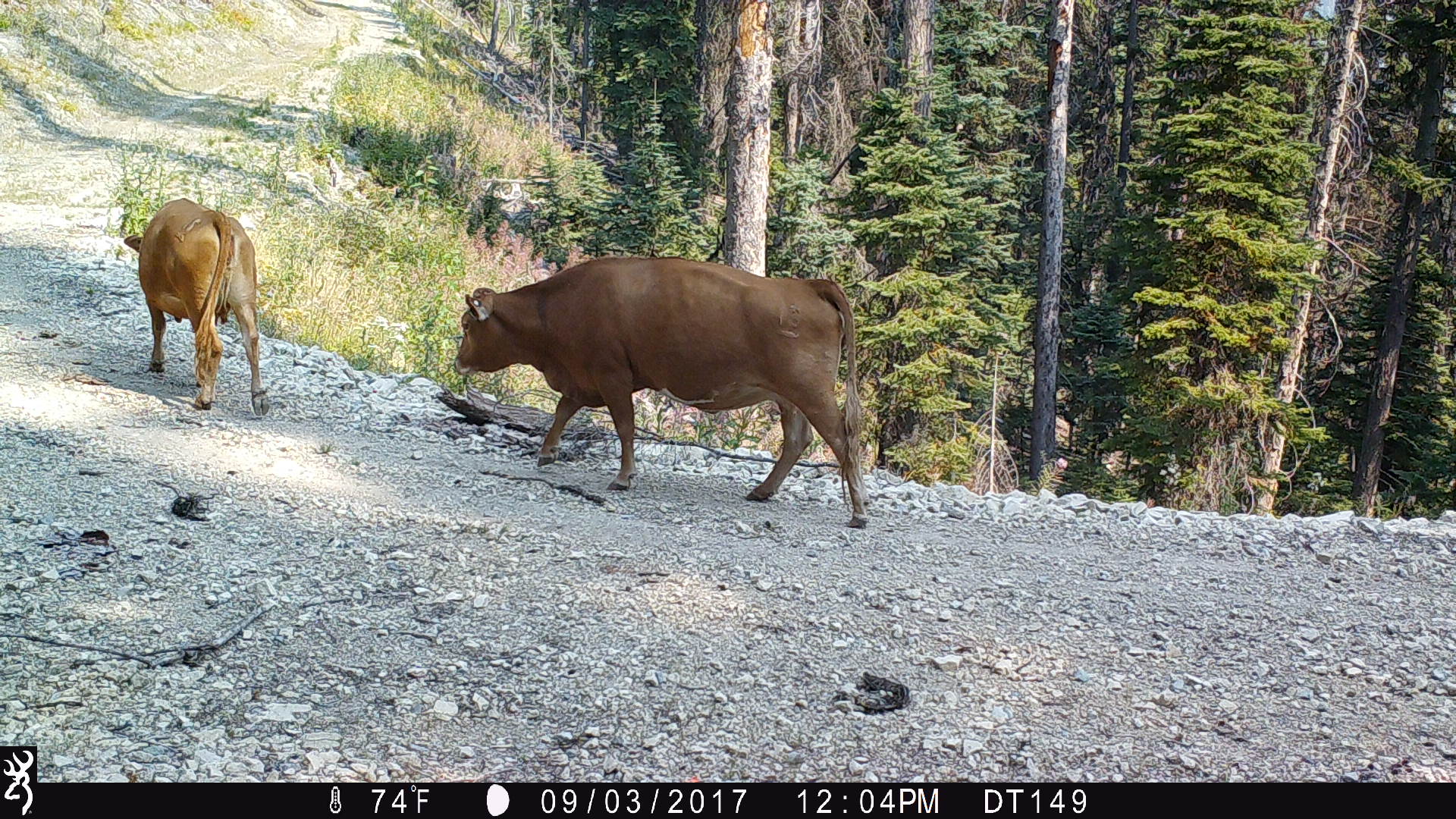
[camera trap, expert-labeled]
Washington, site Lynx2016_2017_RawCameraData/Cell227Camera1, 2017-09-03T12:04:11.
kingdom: Animalia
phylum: Chordata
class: Mammalia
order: Artiodactyla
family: Bovidae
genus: Bos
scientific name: Bos taurus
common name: domestic cattle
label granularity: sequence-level